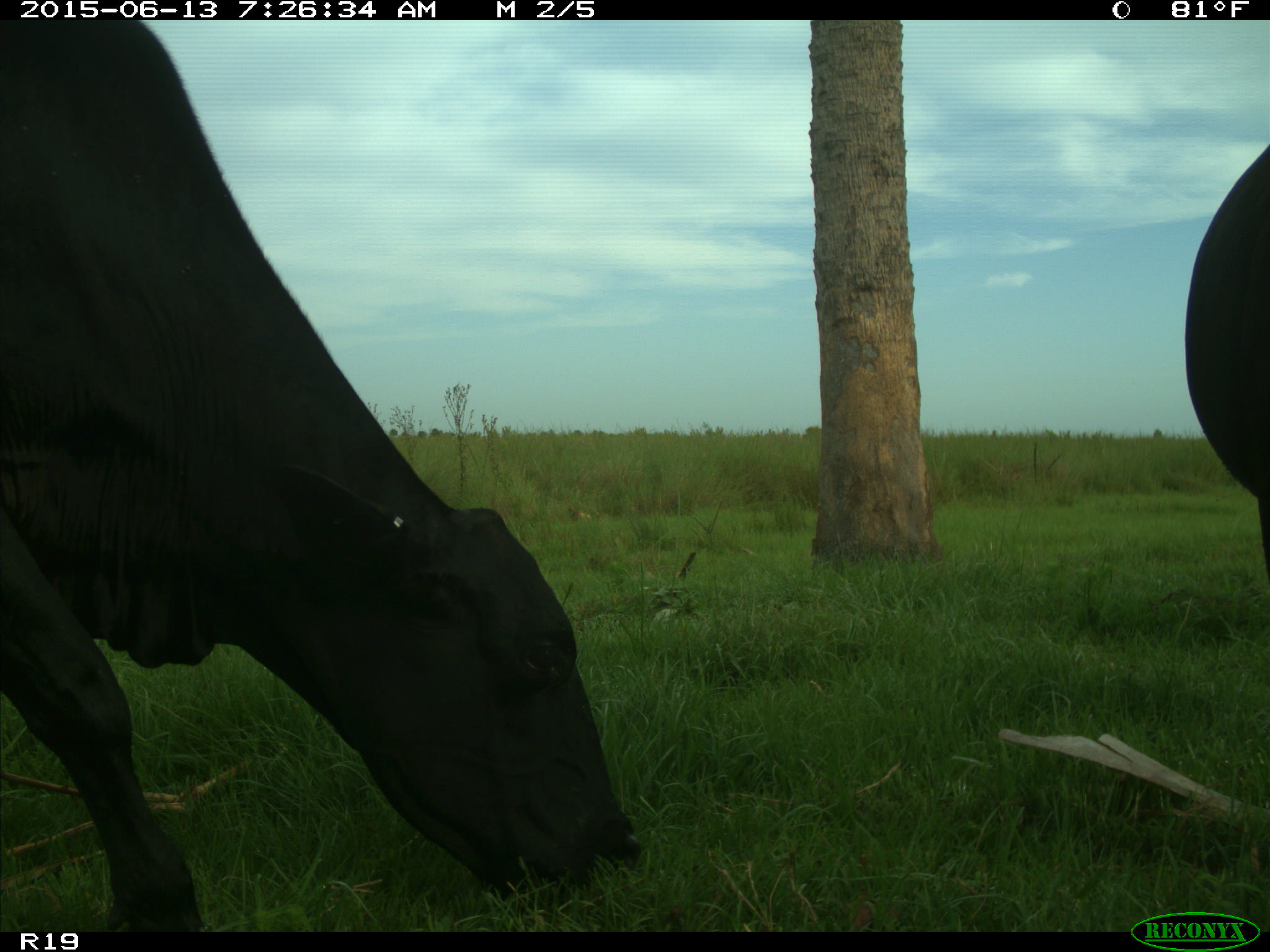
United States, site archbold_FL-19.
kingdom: Animalia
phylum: Chordata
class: Mammalia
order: Artiodactyla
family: Bovidae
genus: Bos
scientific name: Bos taurus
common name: domestic cow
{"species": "Bos taurus (domestic cow)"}